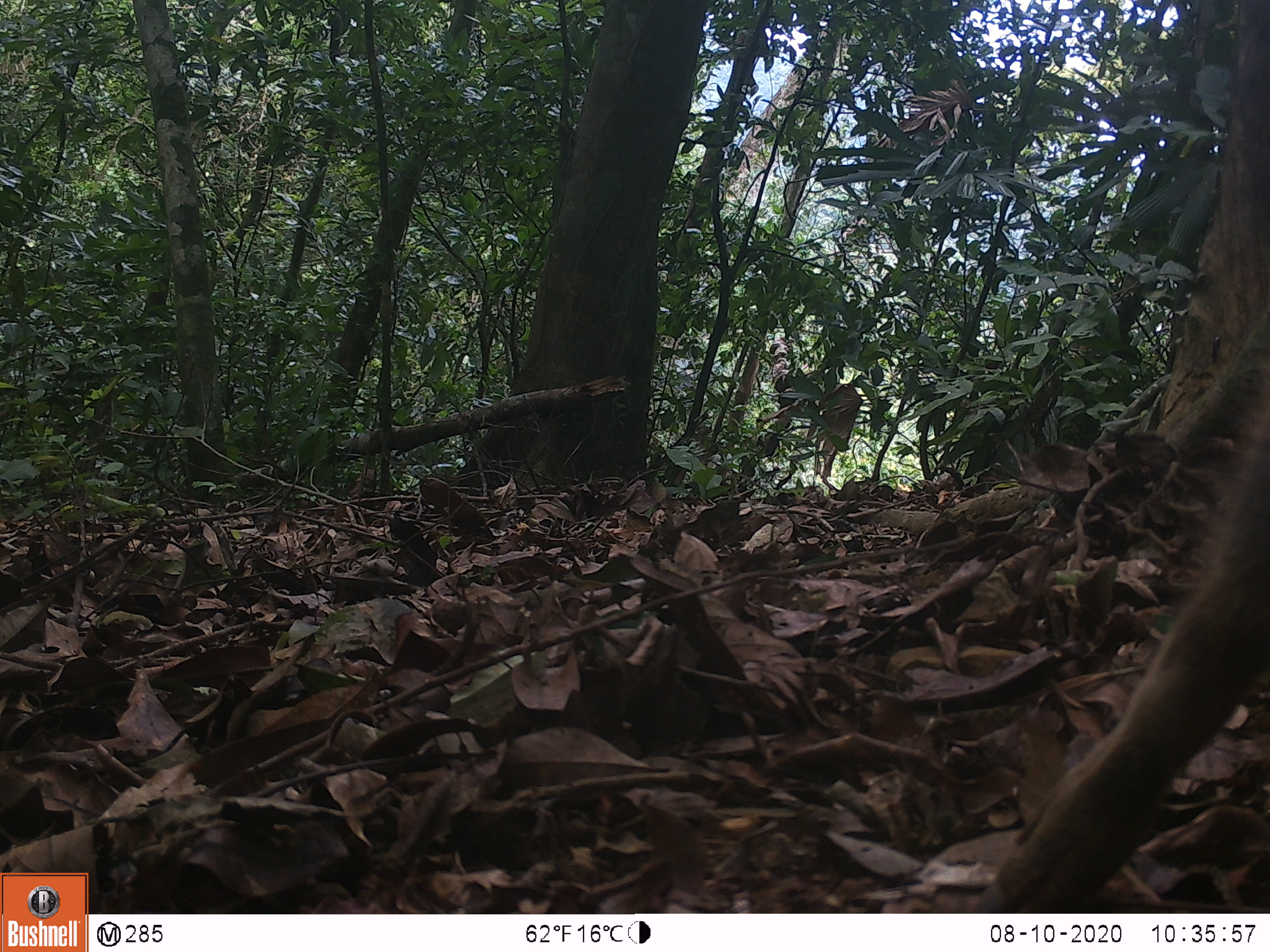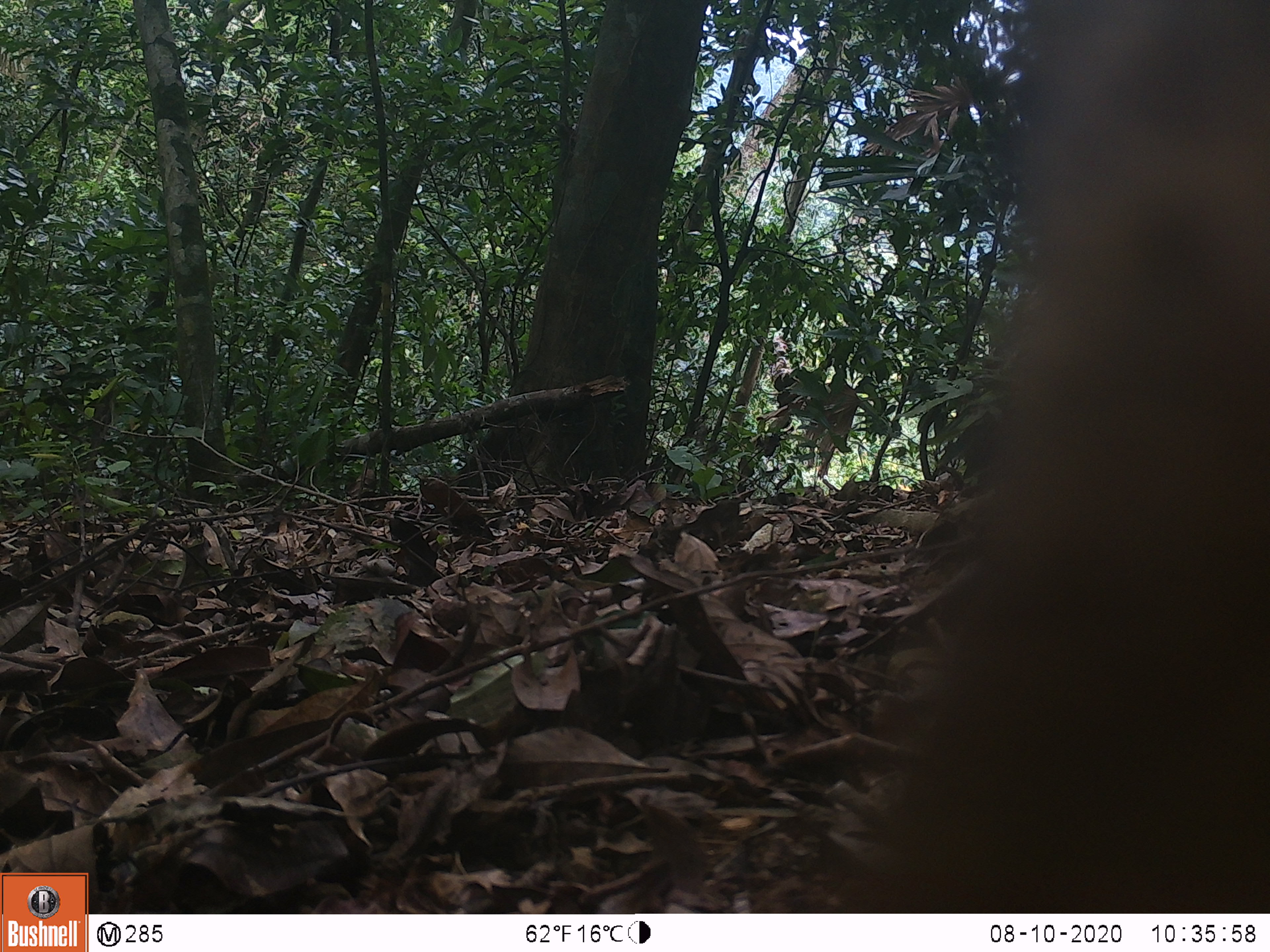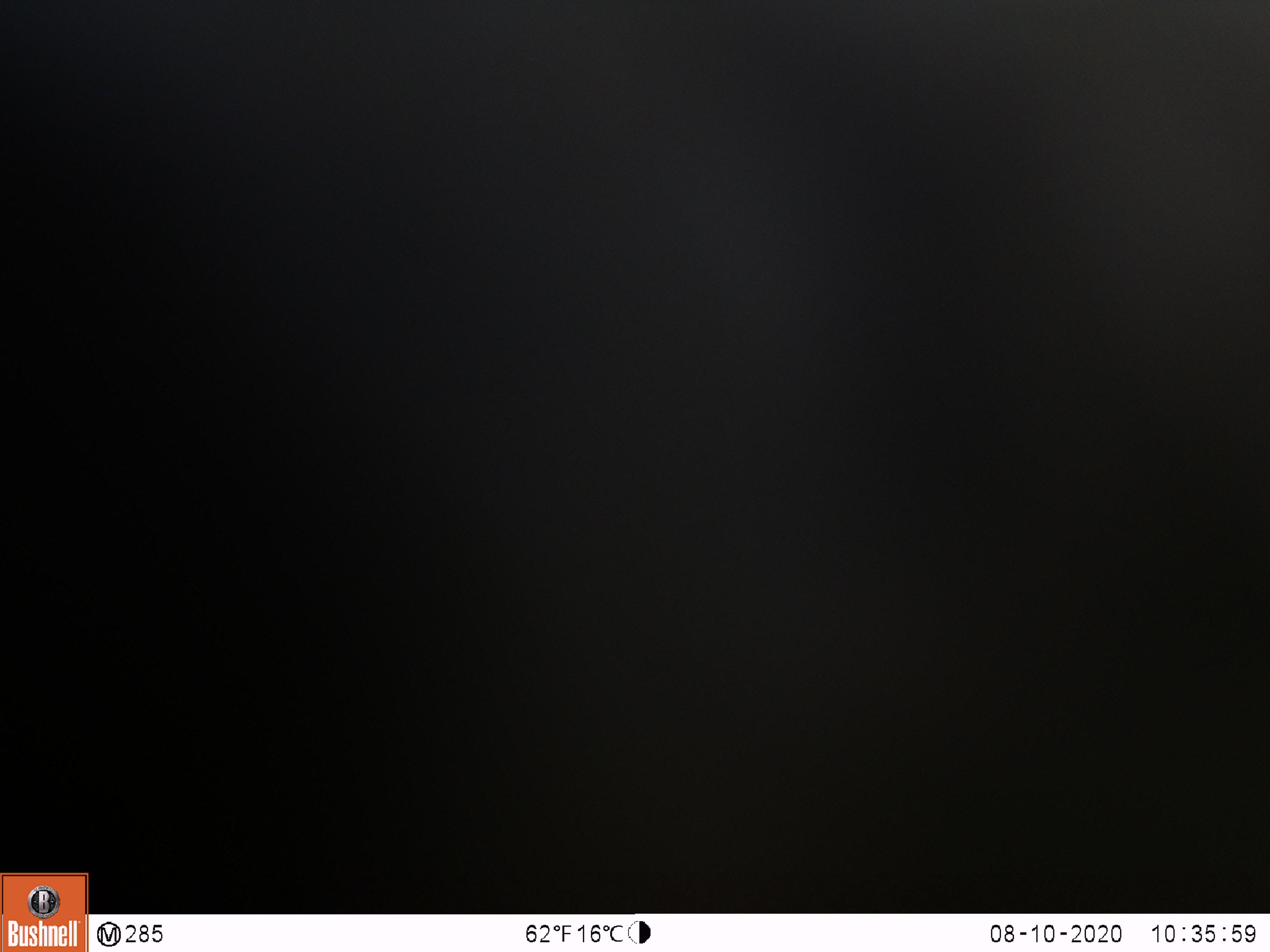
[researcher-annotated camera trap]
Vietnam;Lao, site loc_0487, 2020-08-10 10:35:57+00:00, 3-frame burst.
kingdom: Animalia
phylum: Chordata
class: Mammalia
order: Artiodactyla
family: Suidae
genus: Sus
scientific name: Sus scrofa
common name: eurasian wild pig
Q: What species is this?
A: Eurasian wild pig (Sus scrofa).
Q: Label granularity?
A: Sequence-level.